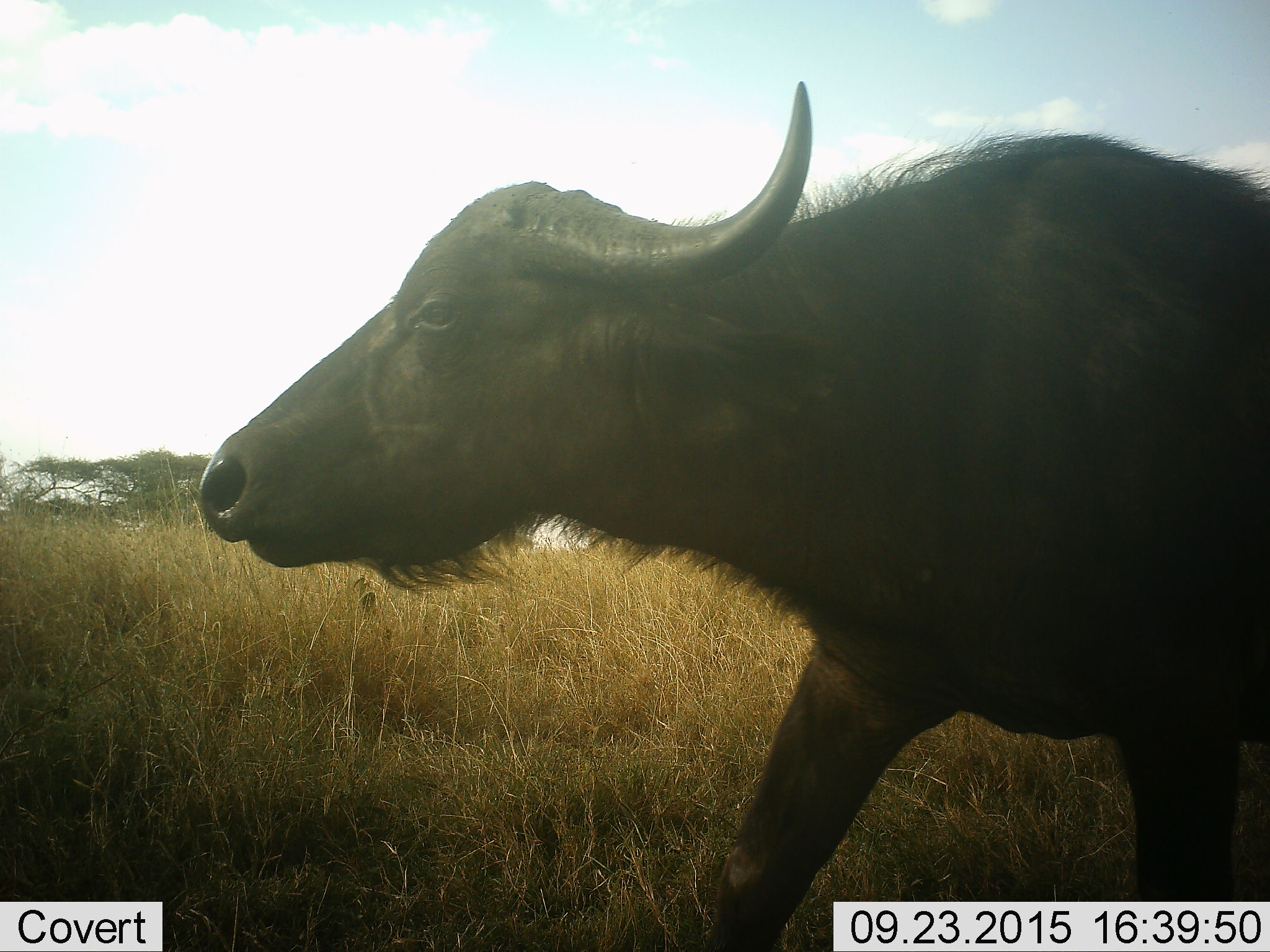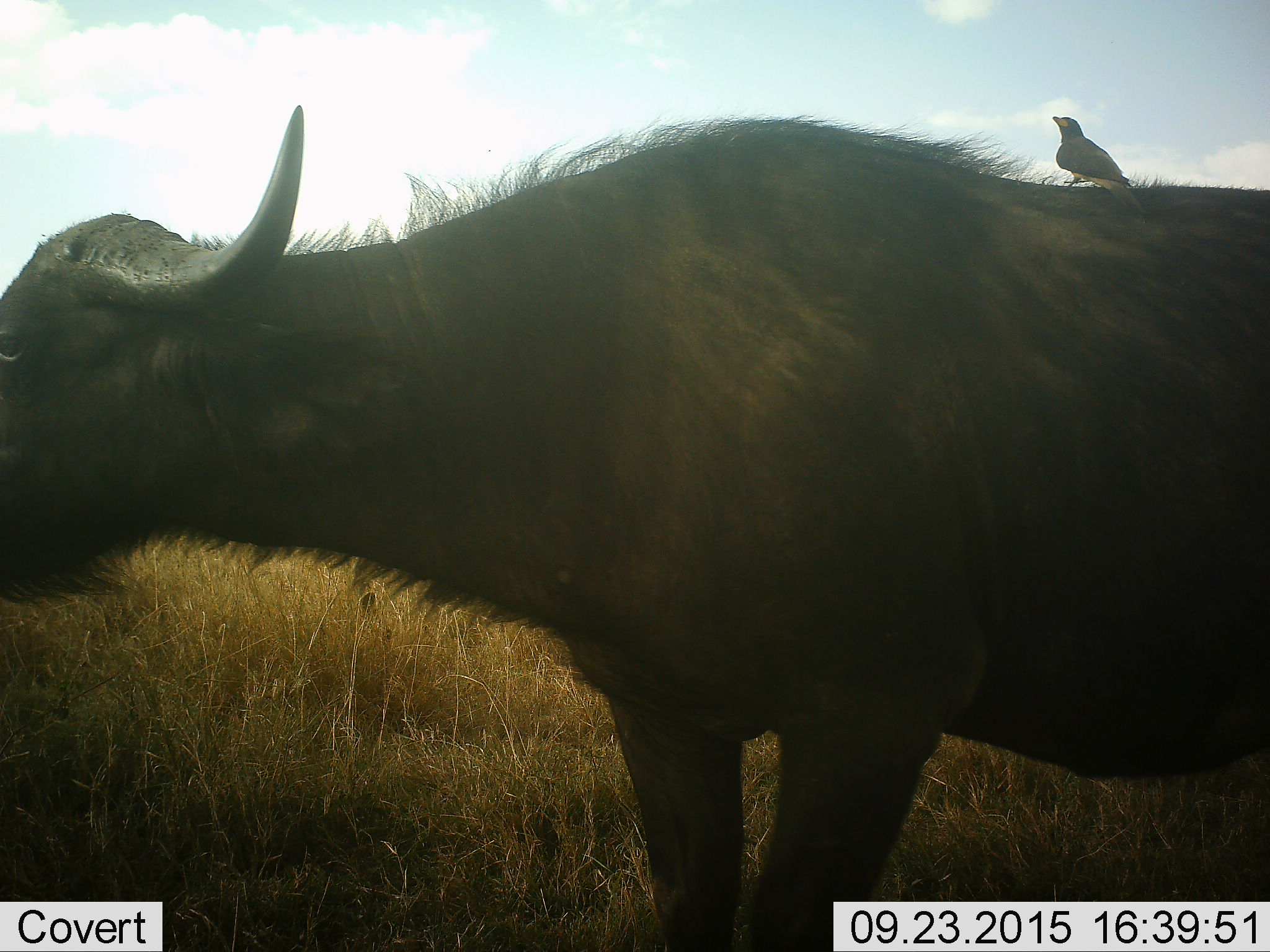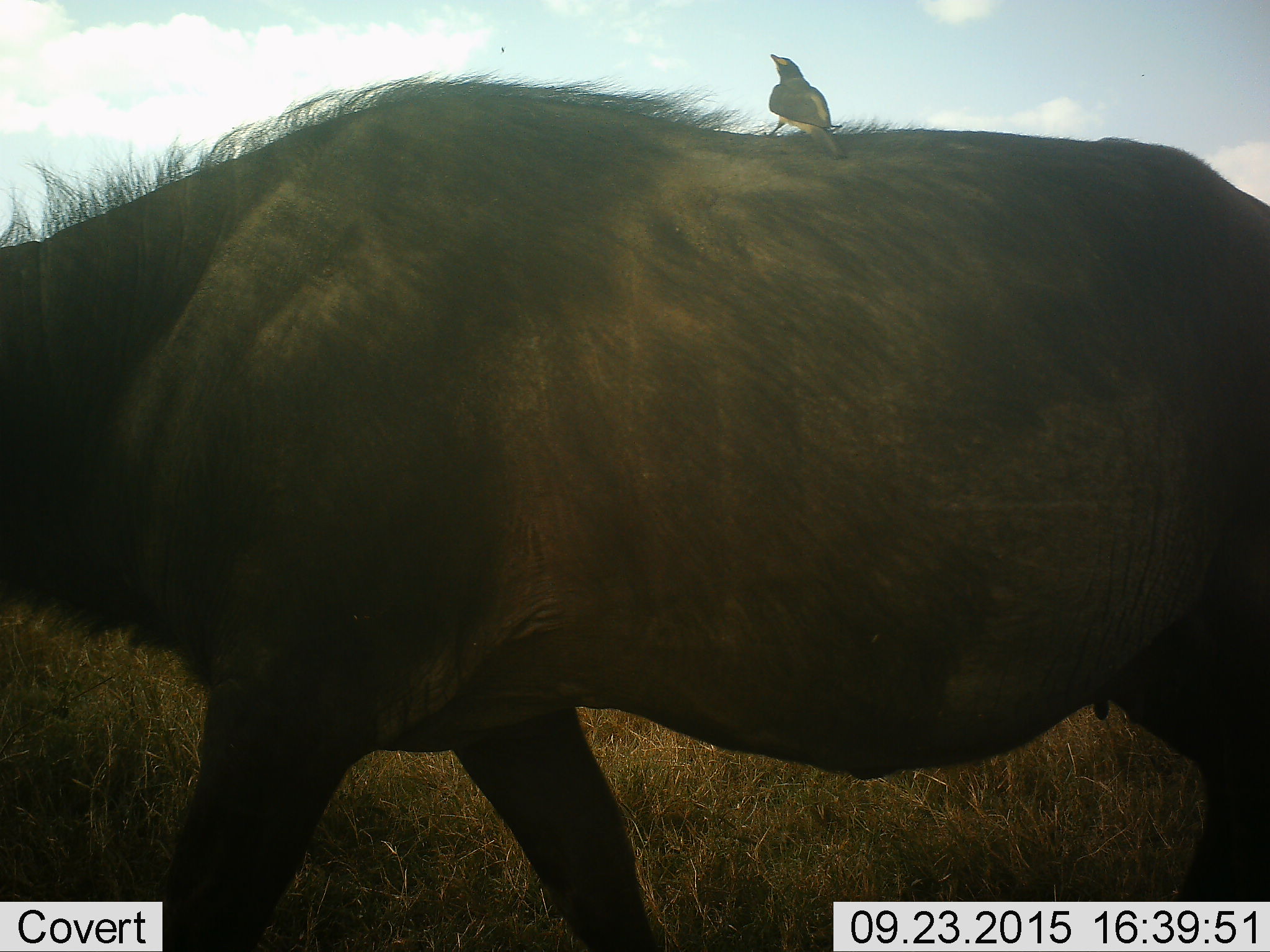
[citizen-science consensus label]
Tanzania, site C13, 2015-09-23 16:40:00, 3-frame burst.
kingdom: Animalia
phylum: Chordata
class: Aves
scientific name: Aves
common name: bird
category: otherbird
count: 1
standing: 33%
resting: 56%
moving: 0%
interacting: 22%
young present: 0%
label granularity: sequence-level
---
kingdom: Animalia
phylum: Chordata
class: Mammalia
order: Artiodactyla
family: Bovidae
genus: Syncerus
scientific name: Syncerus caffer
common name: cape buffalo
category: buffalo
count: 1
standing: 0%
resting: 0%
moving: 100%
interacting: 0%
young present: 0%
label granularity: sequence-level